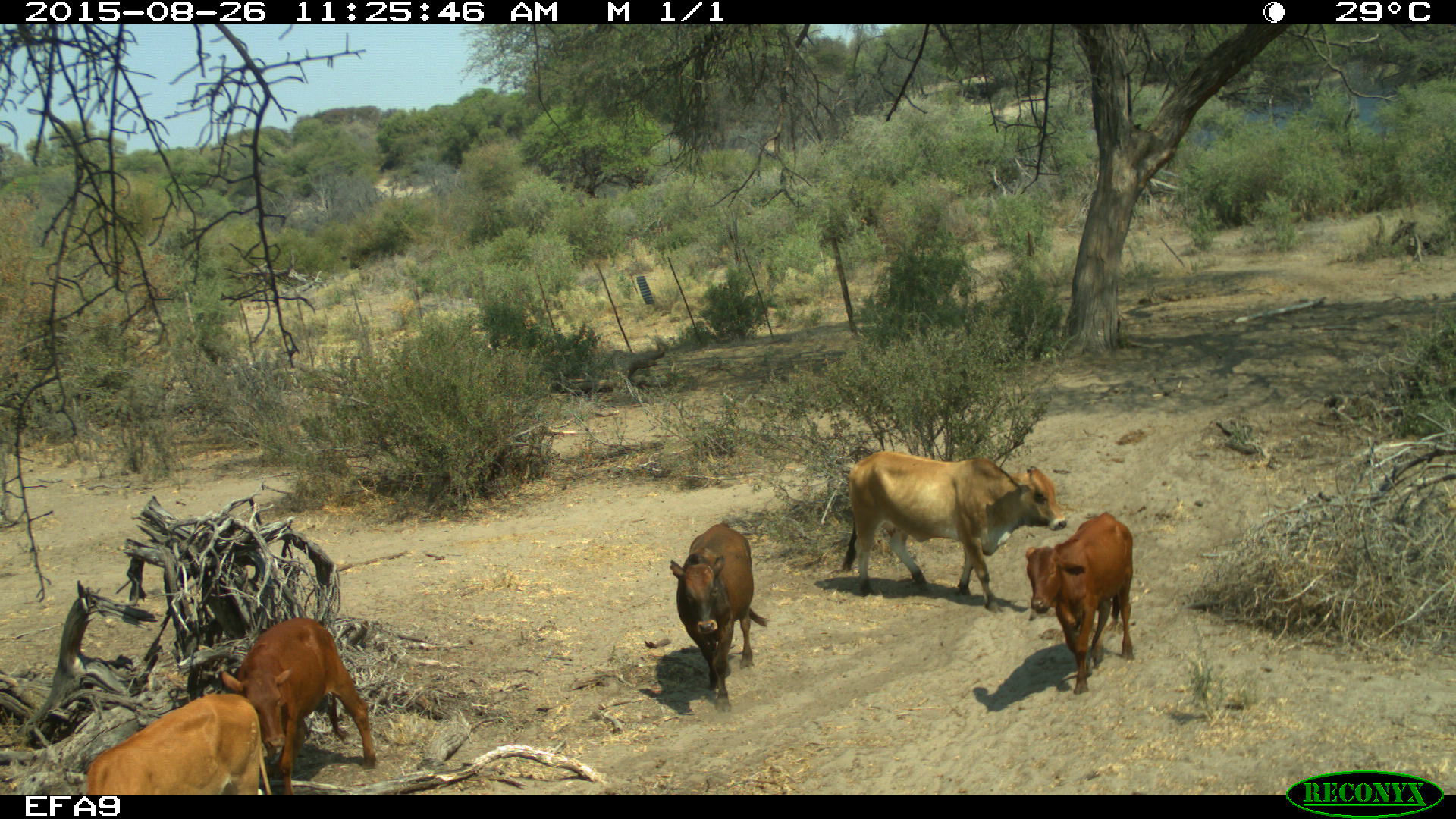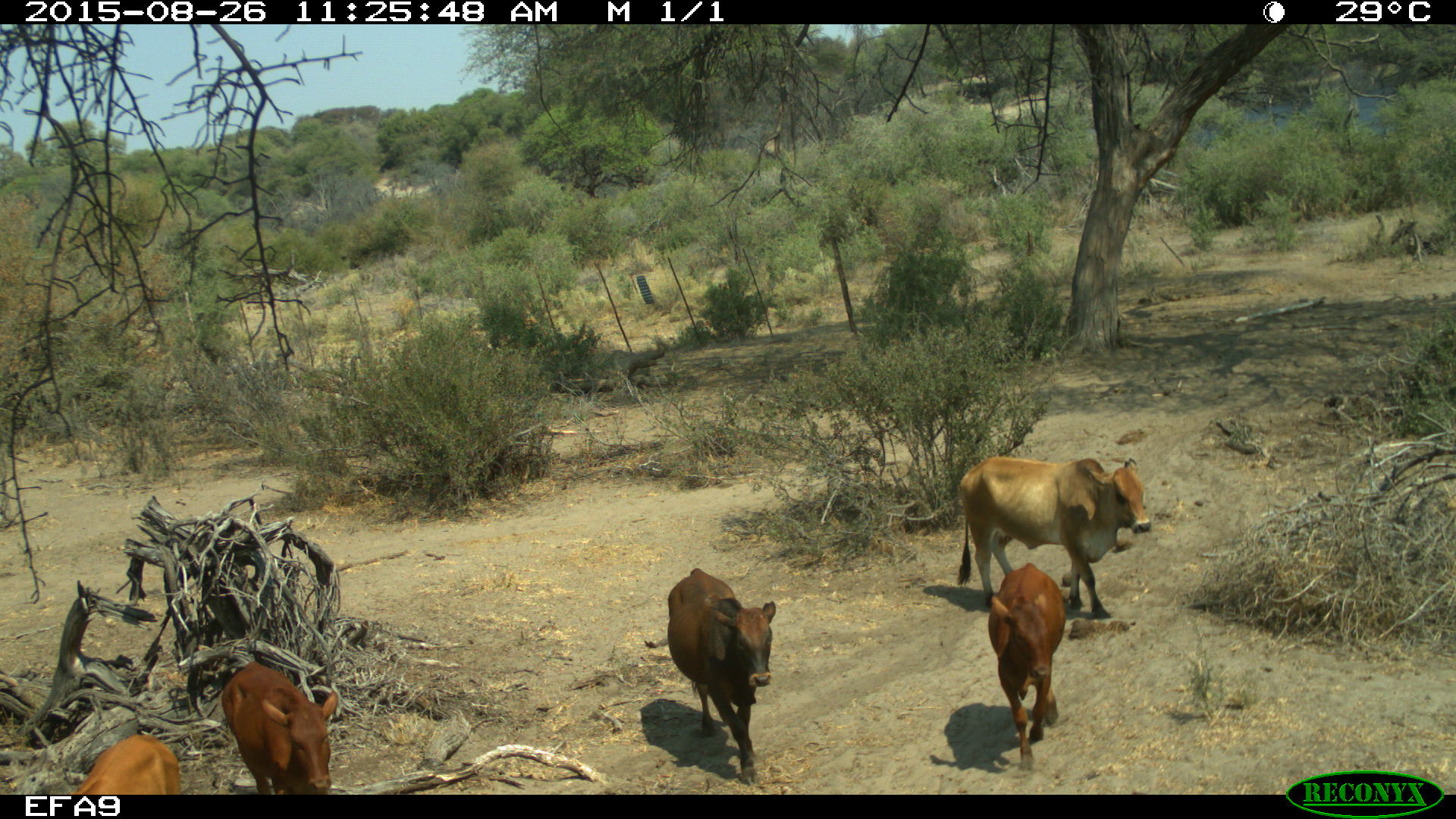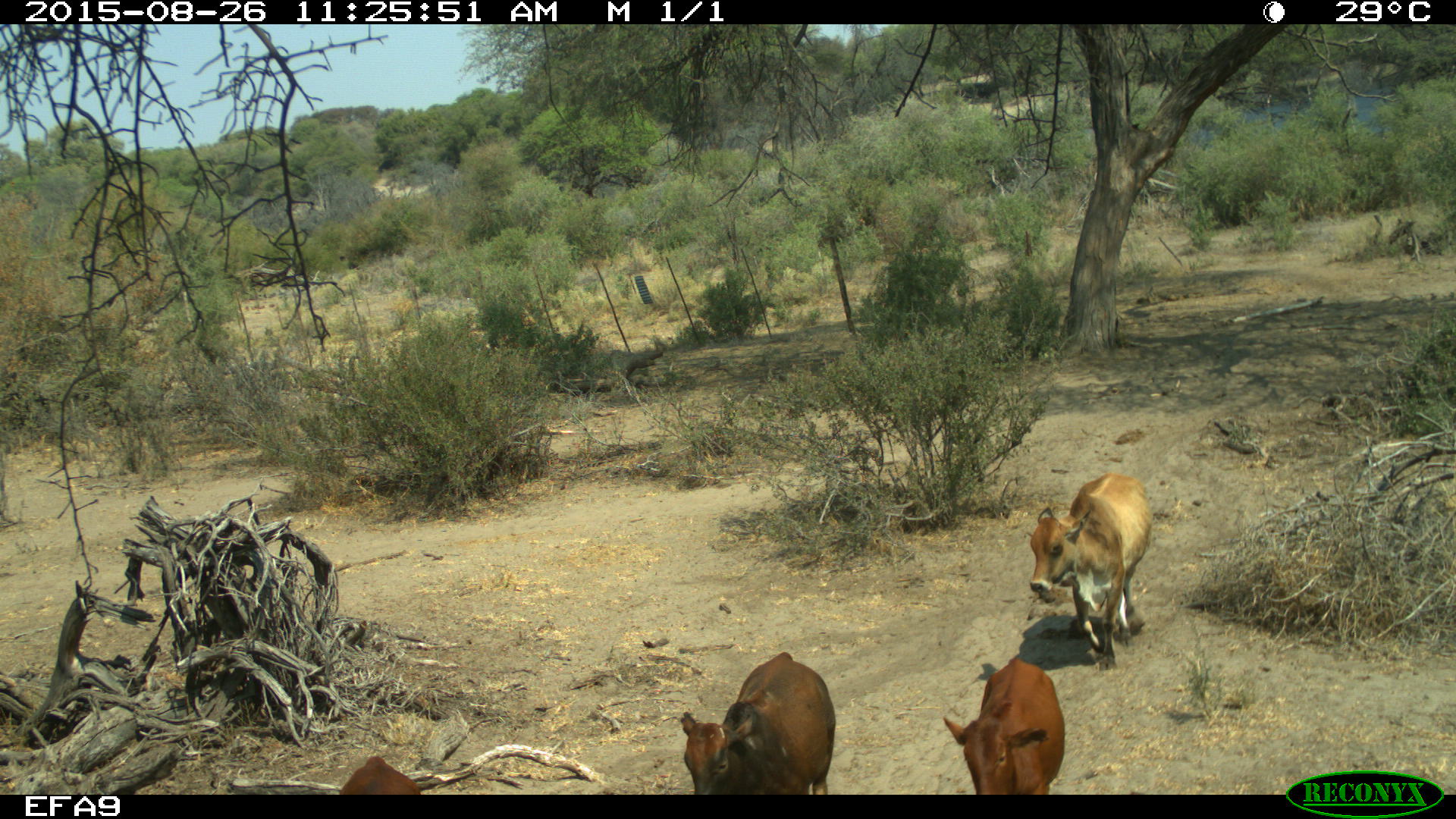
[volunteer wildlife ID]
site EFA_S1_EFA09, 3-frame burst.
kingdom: Animalia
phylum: Chordata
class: Mammalia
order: Artiodactyla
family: Bovidae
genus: Bos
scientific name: Bos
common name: cattle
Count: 5.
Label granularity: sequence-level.